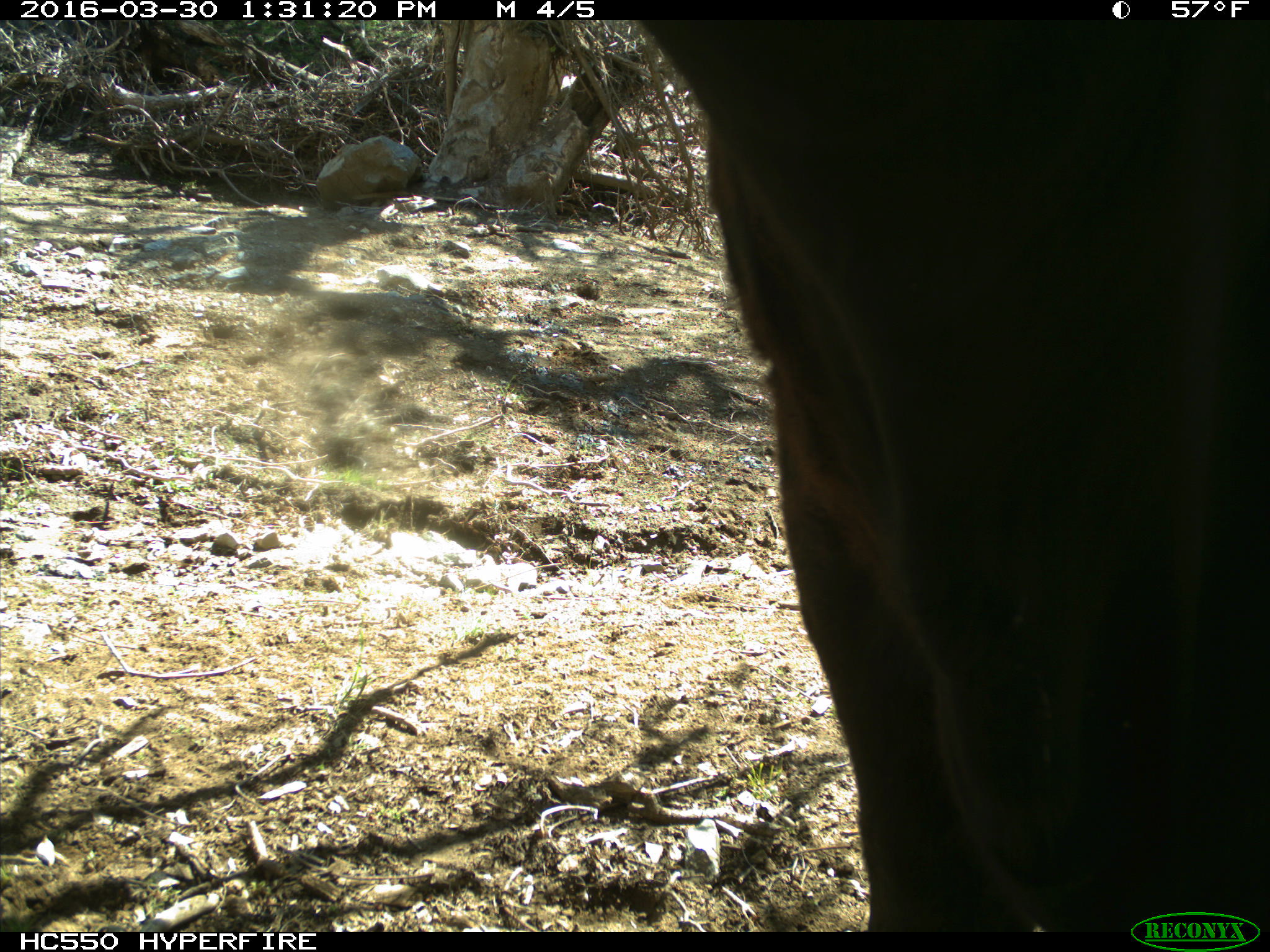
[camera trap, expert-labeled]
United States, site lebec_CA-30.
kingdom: Animalia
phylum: Chordata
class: Mammalia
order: Artiodactyla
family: Bovidae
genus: Bos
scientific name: Bos taurus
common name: domestic cow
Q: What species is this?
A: Bos taurus (domestic cow).